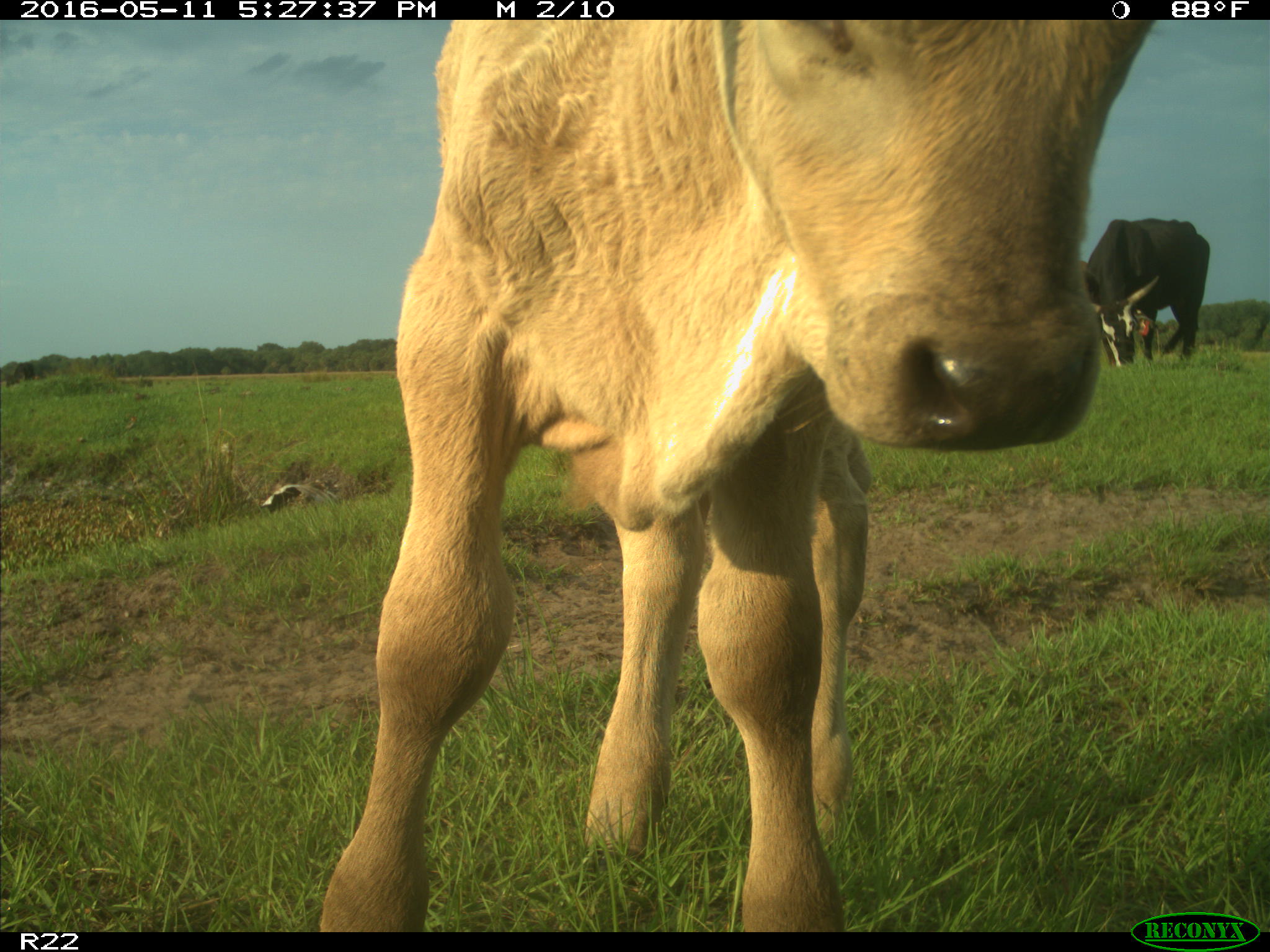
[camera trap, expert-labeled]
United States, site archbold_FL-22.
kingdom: Animalia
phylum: Chordata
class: Mammalia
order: Artiodactyla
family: Bovidae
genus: Bos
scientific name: Bos taurus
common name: domestic cow